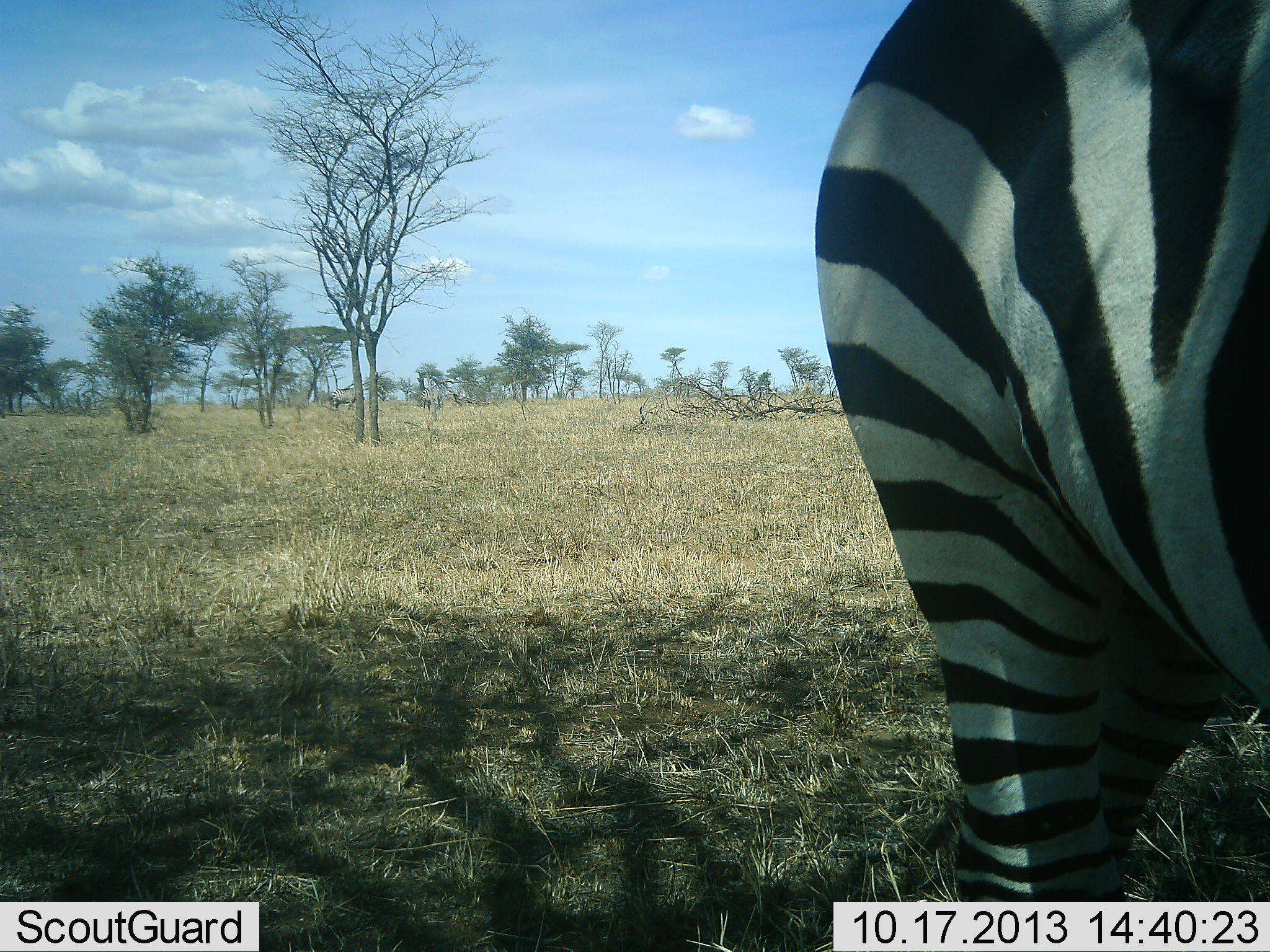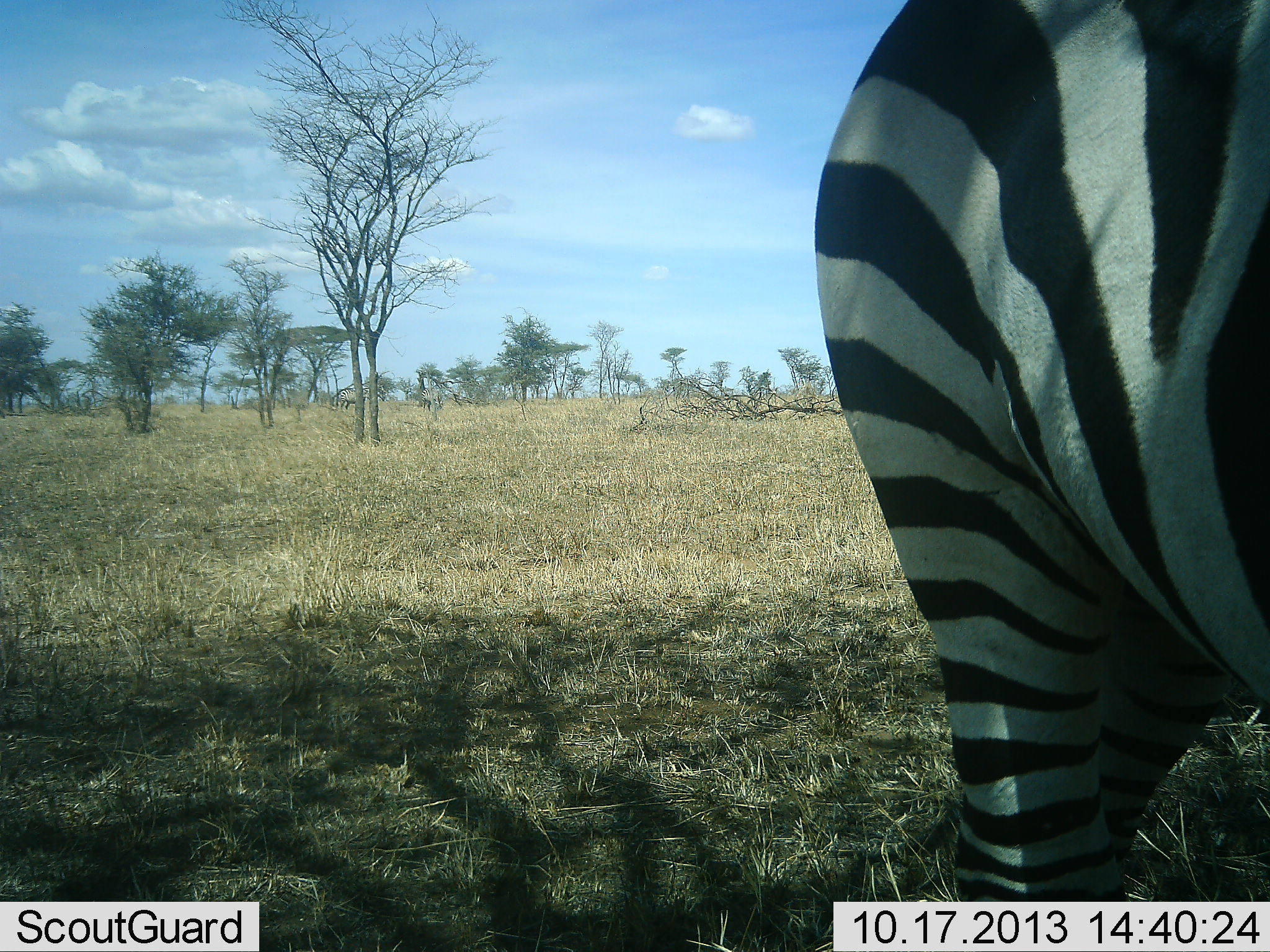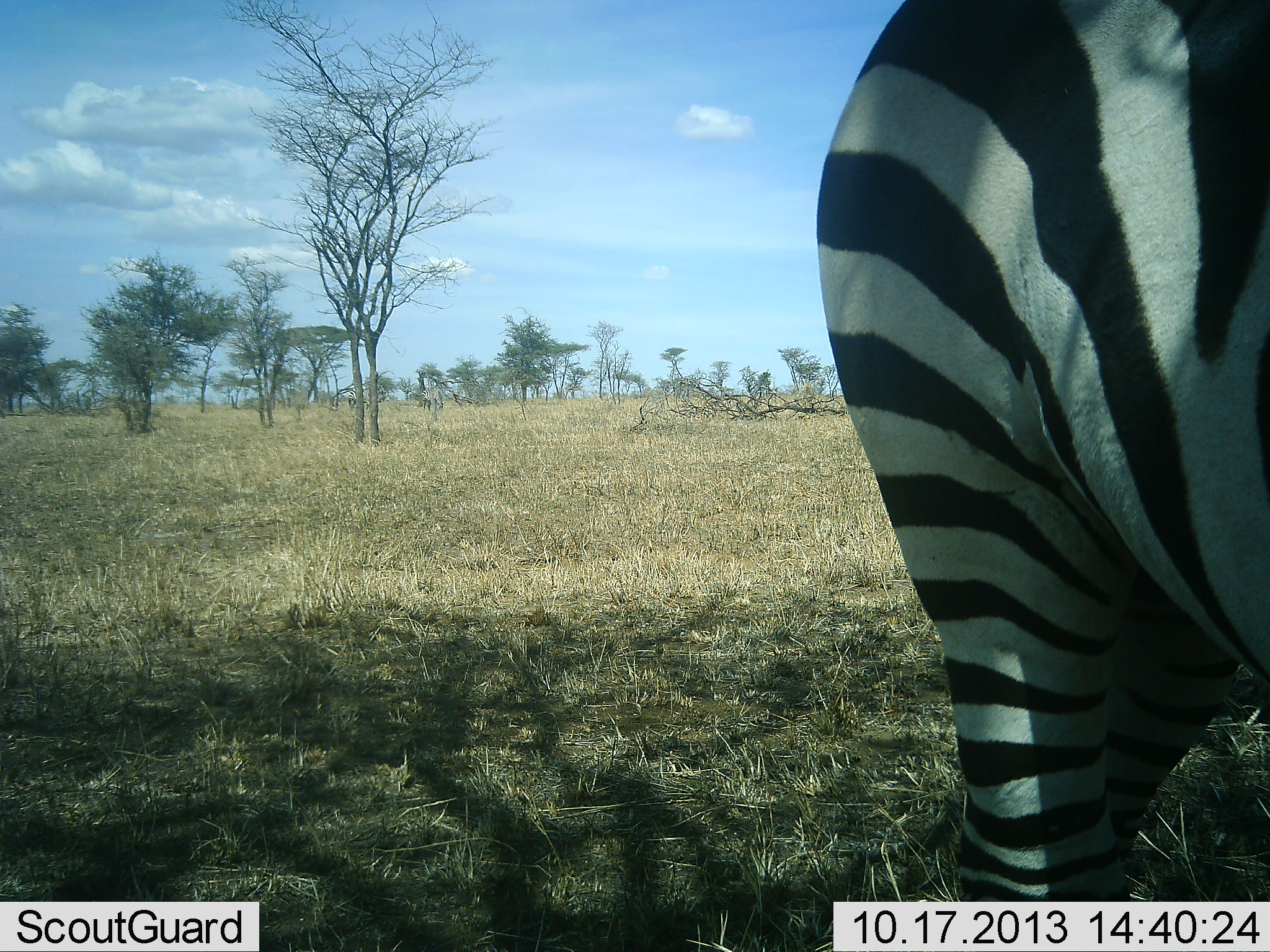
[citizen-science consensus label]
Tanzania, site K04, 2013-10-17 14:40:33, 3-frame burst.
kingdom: Animalia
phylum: Chordata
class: Mammalia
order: Perissodactyla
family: Equidae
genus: Equus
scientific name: Equus quagga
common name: plains zebra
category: zebra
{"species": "zebra (plains zebra) (Equus quagga)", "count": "1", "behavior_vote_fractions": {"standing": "88%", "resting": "0%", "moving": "12%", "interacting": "0%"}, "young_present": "0%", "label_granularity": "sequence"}